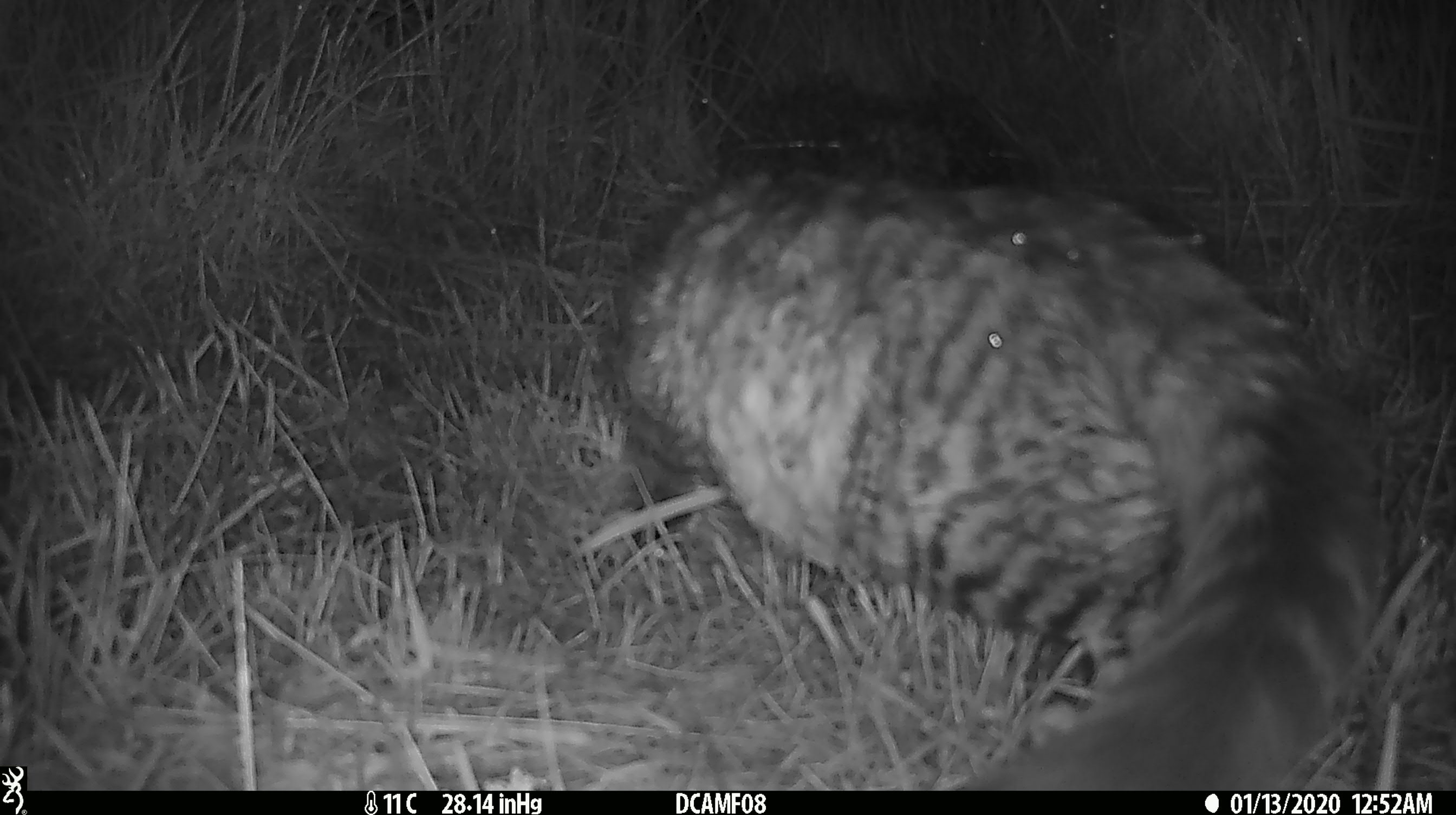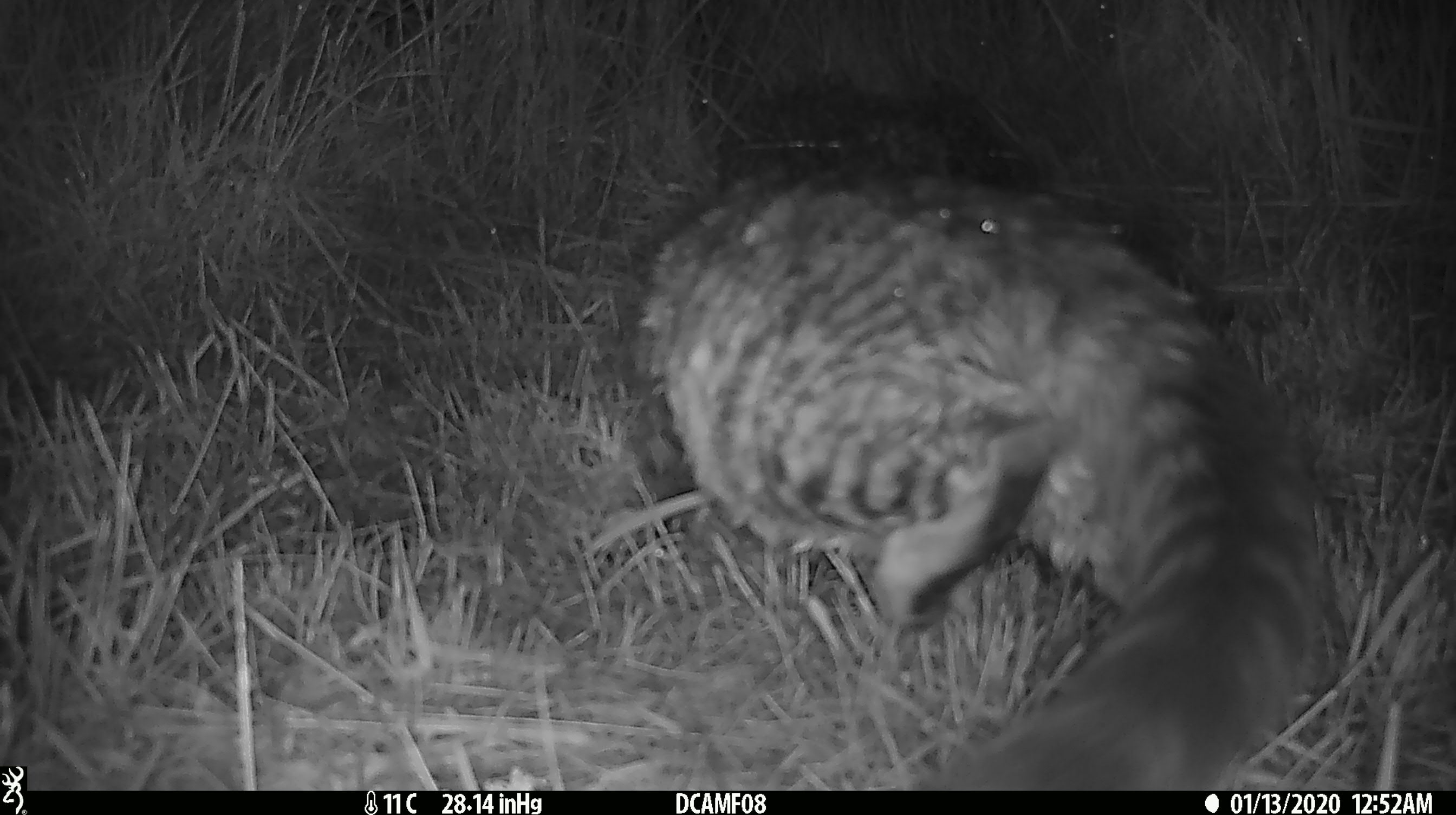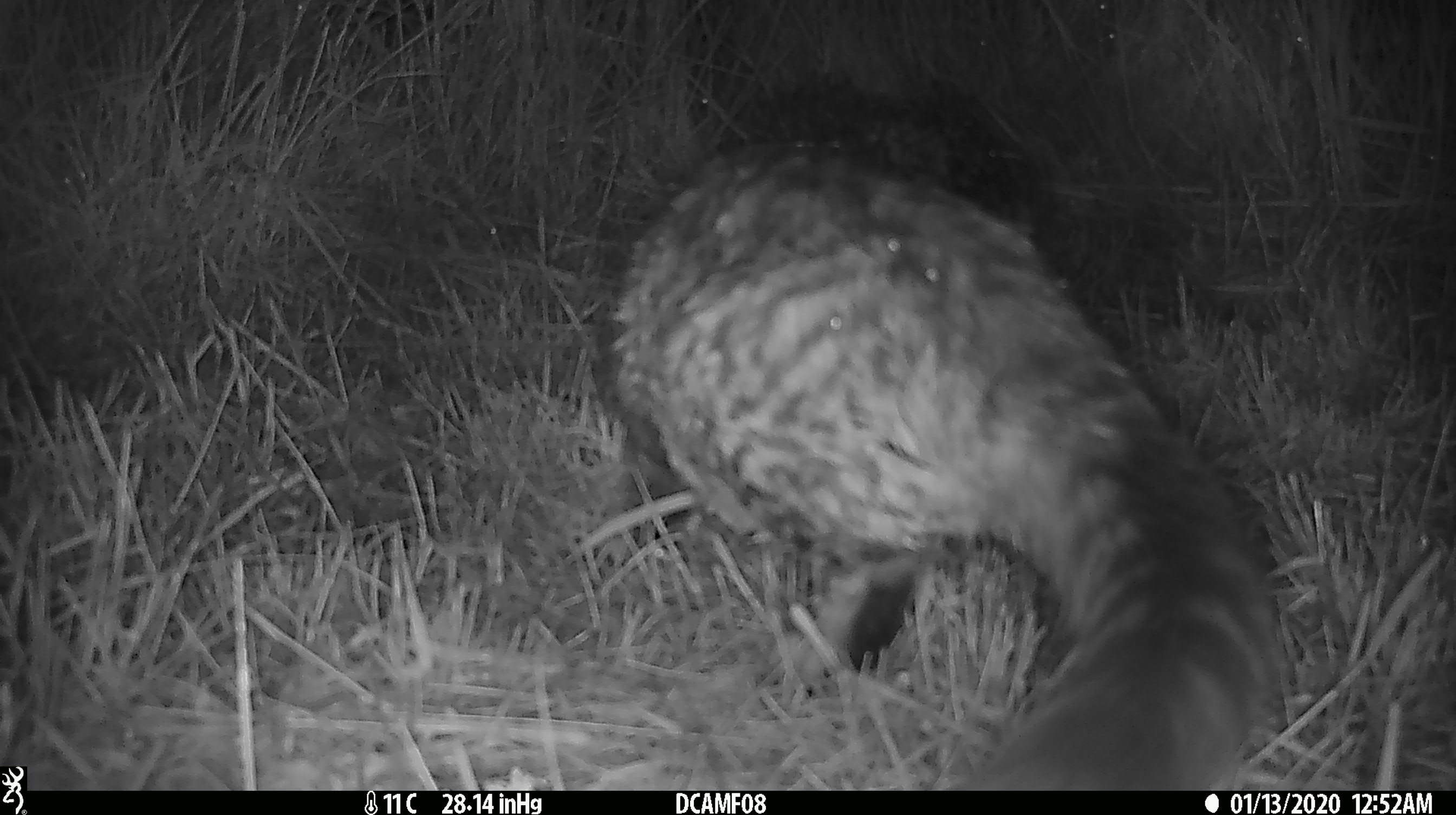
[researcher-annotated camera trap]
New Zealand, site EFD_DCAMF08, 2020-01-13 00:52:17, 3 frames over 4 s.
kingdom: Animalia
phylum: Chordata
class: Mammalia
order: Carnivora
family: Felidae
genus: Felis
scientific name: Felis catus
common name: domestic cat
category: cat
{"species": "cat (domestic cat) (Felis catus)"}